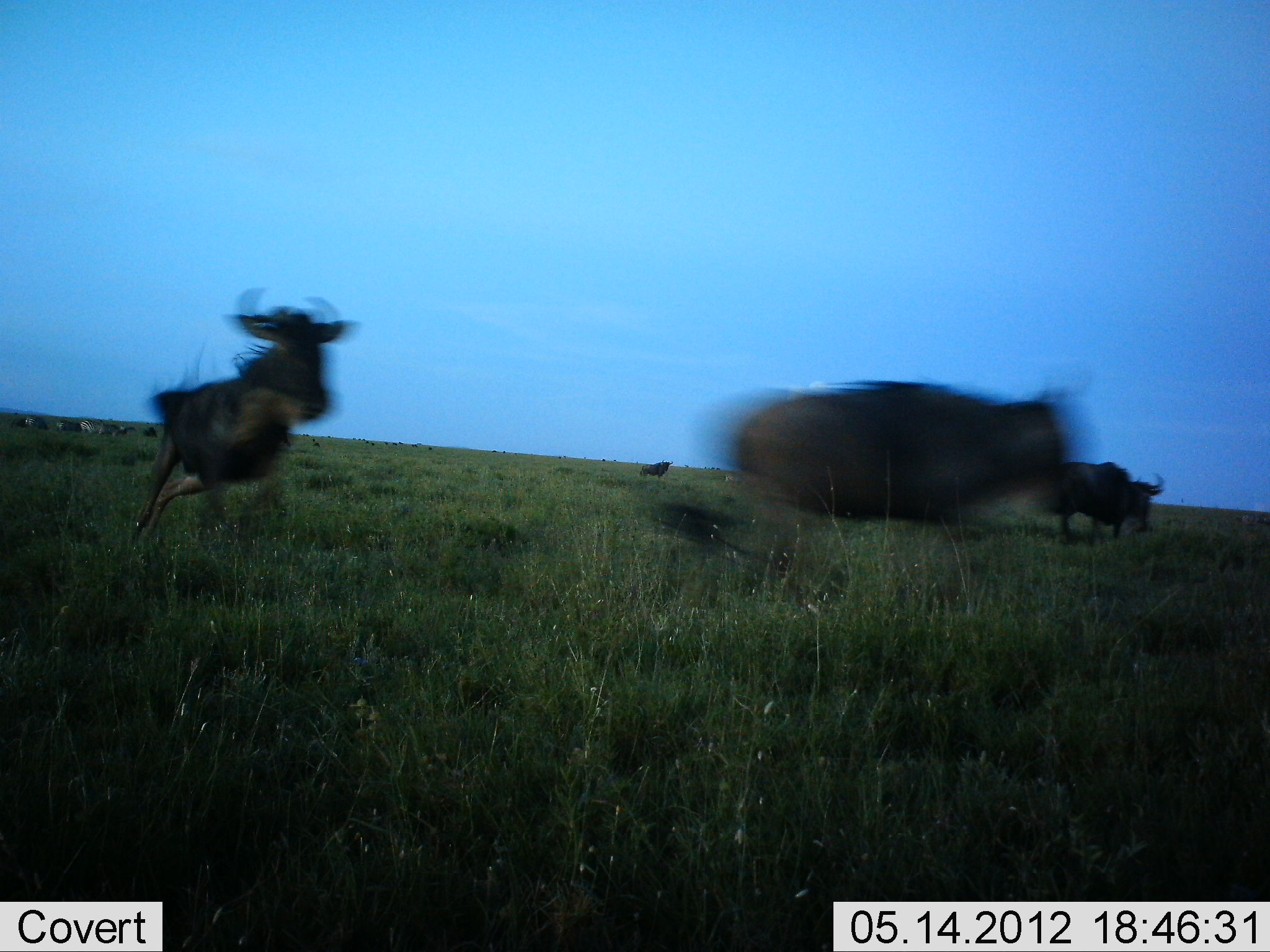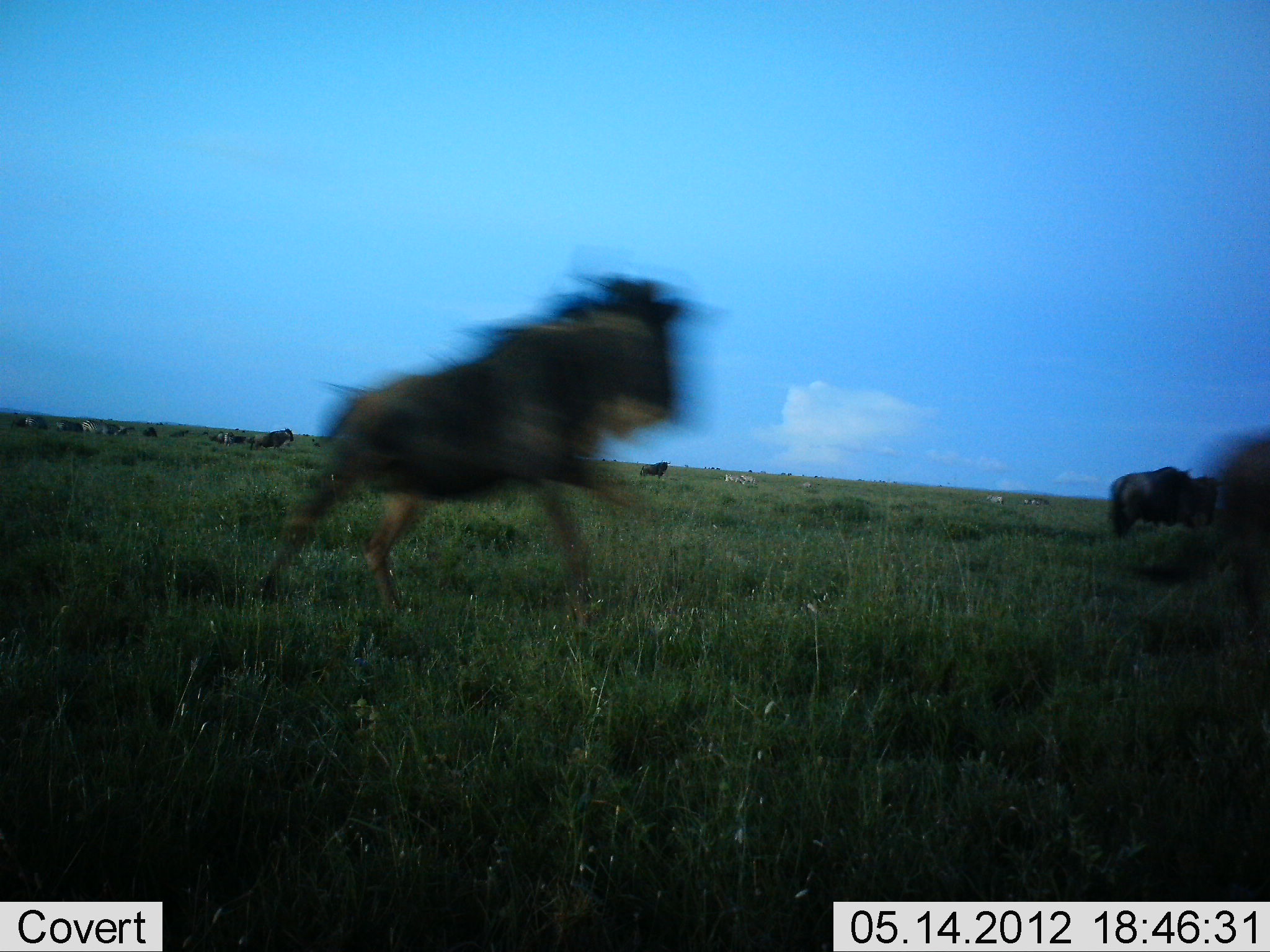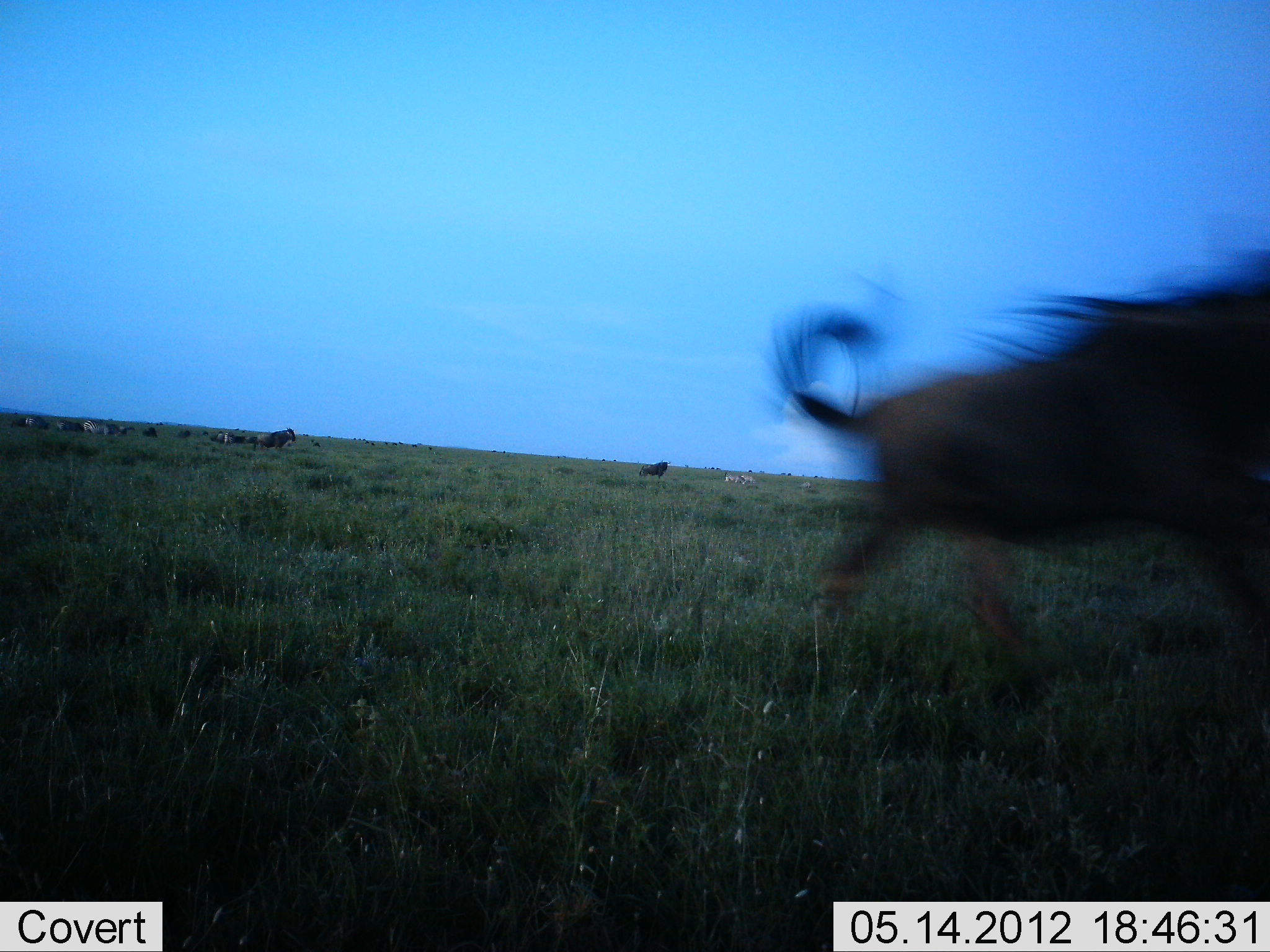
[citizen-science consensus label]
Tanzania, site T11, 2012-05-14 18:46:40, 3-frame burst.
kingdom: Animalia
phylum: Chordata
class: Mammalia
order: Artiodactyla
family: Bovidae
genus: Connochaetes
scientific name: Connochaetes taurinus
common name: blue wildebeest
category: wildebeest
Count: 7.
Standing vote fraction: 42%.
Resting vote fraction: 5%.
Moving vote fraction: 89%.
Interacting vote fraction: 16%.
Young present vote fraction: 0%.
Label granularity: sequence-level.